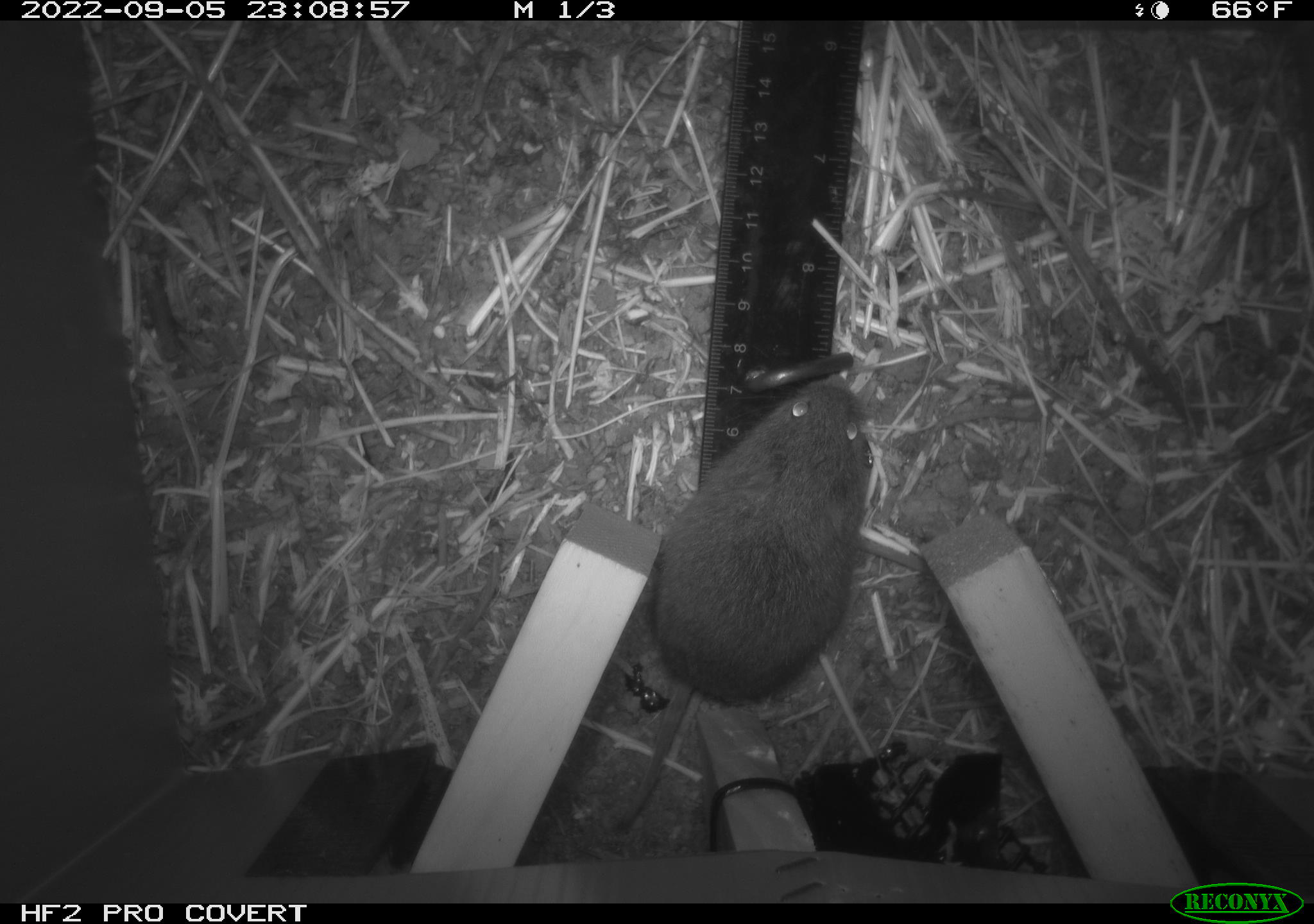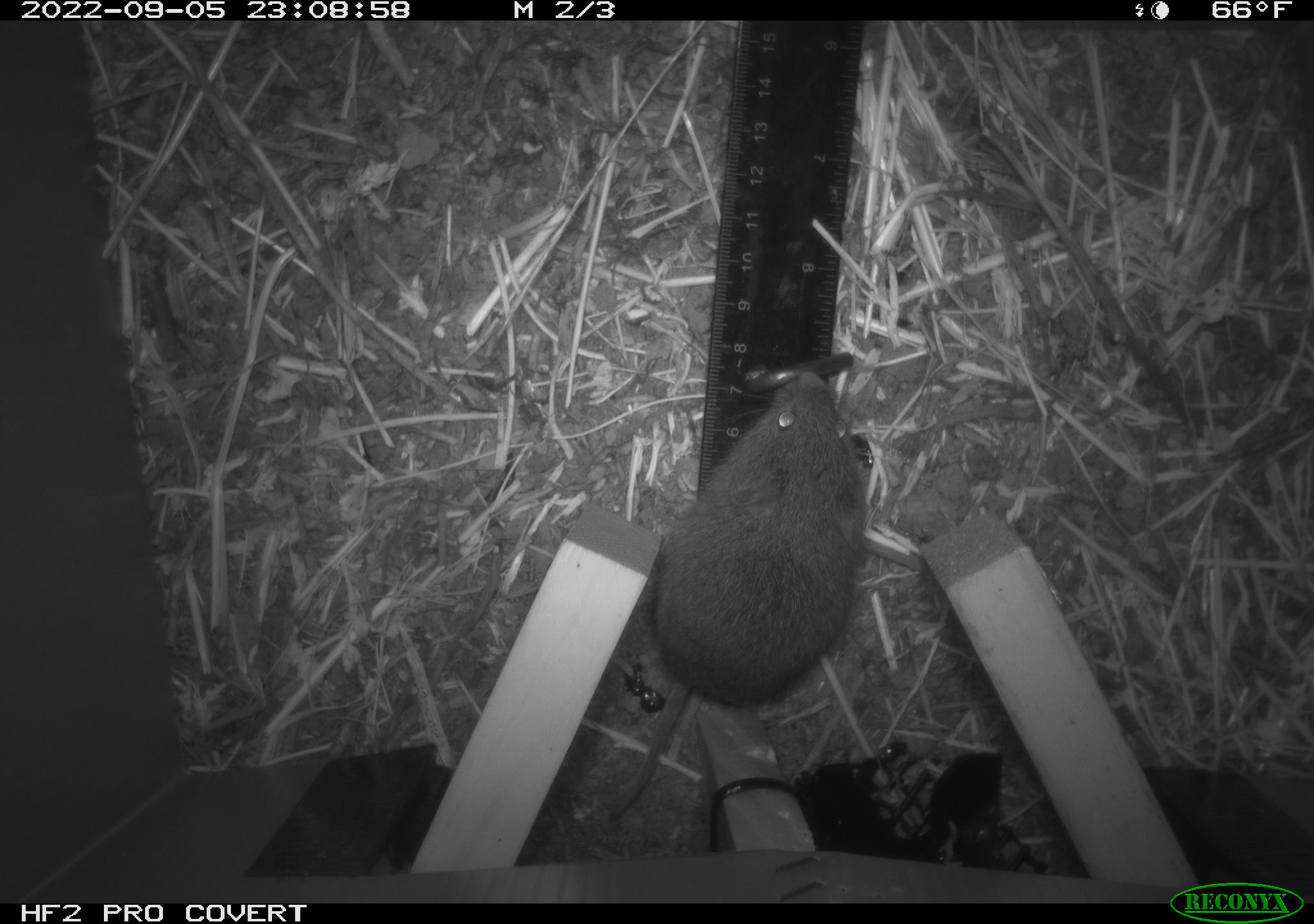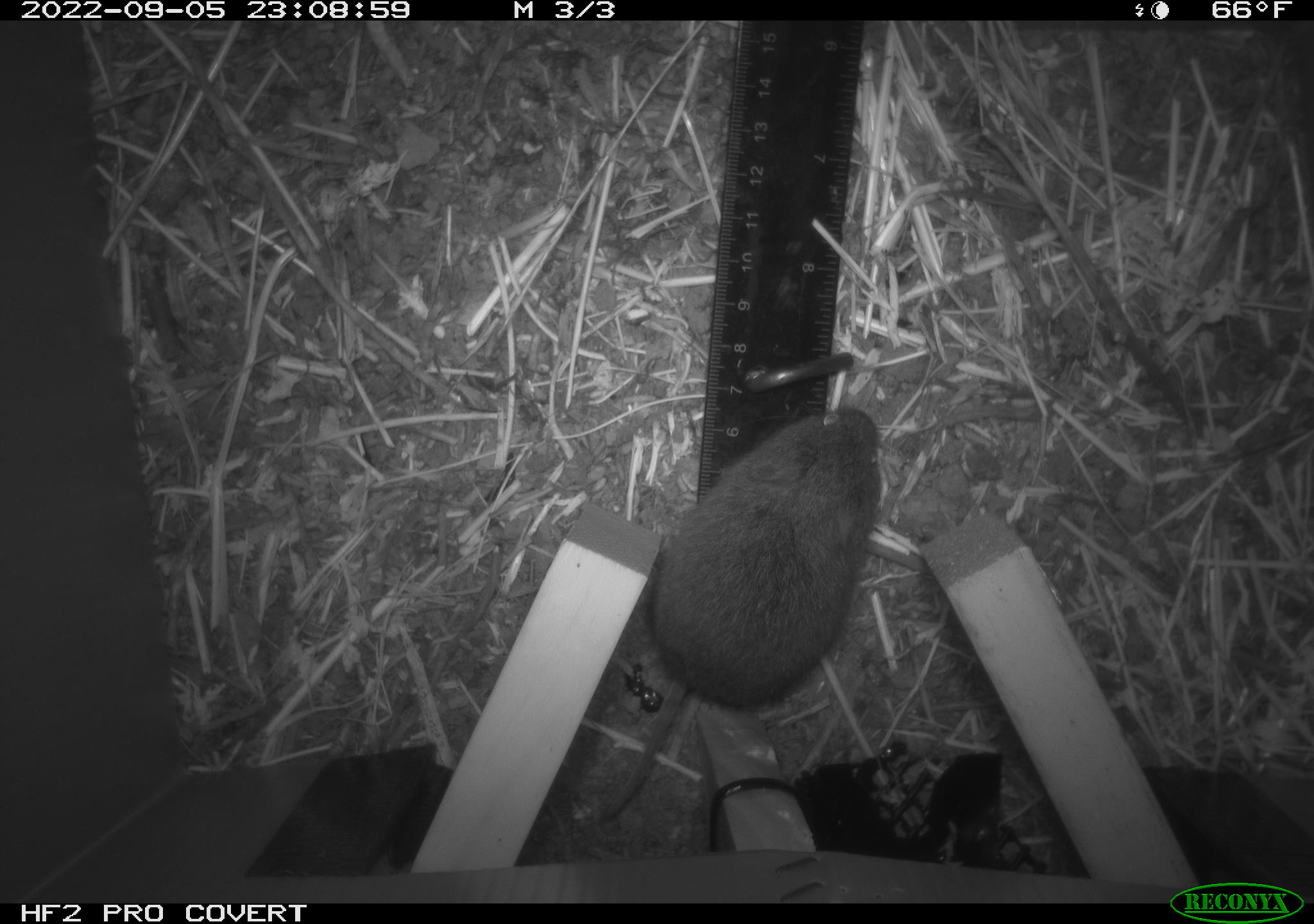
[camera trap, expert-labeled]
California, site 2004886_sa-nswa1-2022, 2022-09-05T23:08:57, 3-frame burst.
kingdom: Animalia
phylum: Chordata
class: Mammalia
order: Rodentia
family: Cricetidae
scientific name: Cricetidae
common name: hamsters, voles, lemmings, and allies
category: cricetidae family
Cricetidae family (hamsters, voles, lemmings, and allies) (Cricetidae).